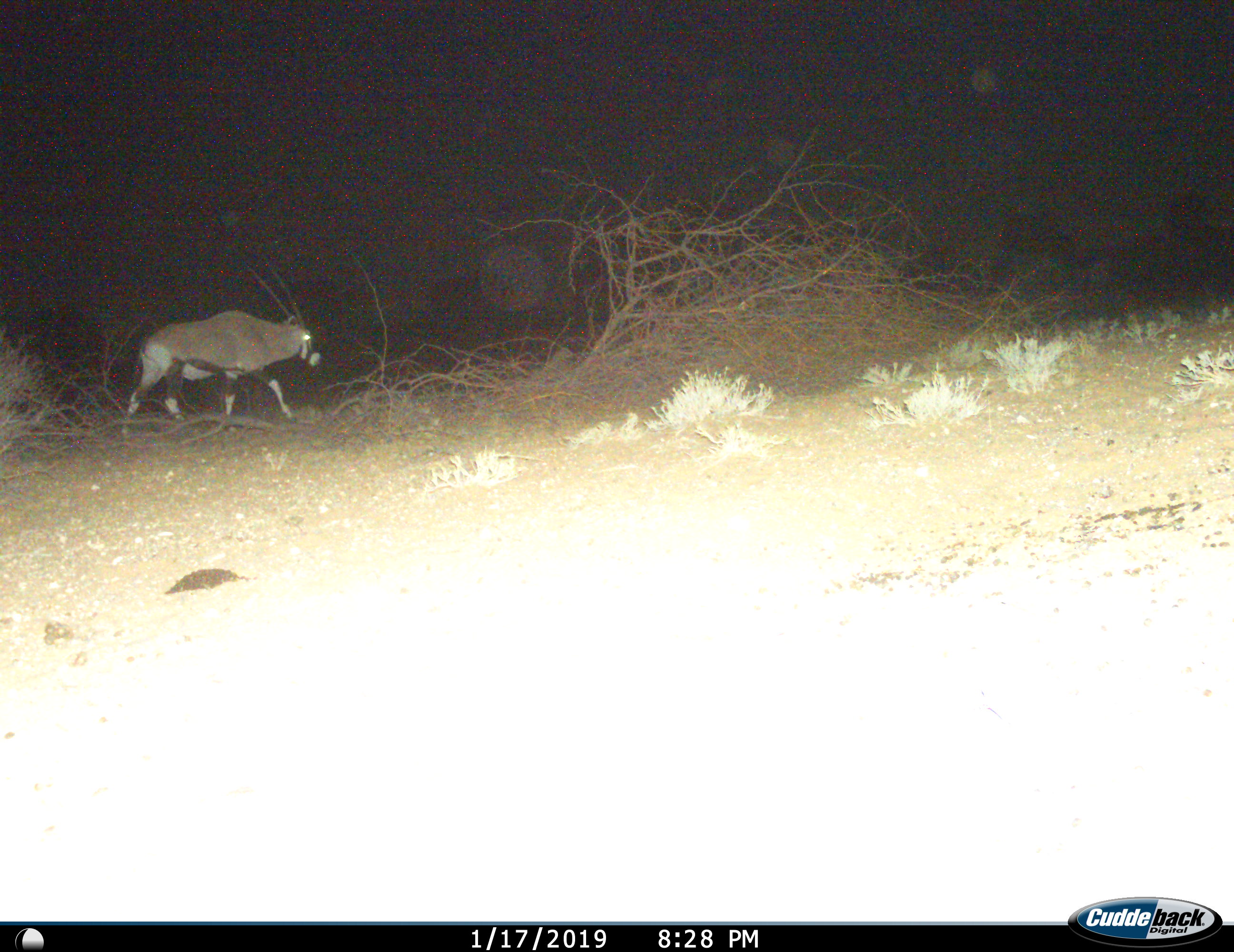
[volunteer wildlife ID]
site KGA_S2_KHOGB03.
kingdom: Animalia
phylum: Chordata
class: Mammalia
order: Artiodactyla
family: Bovidae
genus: Oryx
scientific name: Oryx gazella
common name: gemsbok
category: oryx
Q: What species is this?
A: Oryx (gemsbok) (Oryx gazella).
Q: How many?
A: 1.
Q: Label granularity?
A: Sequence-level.